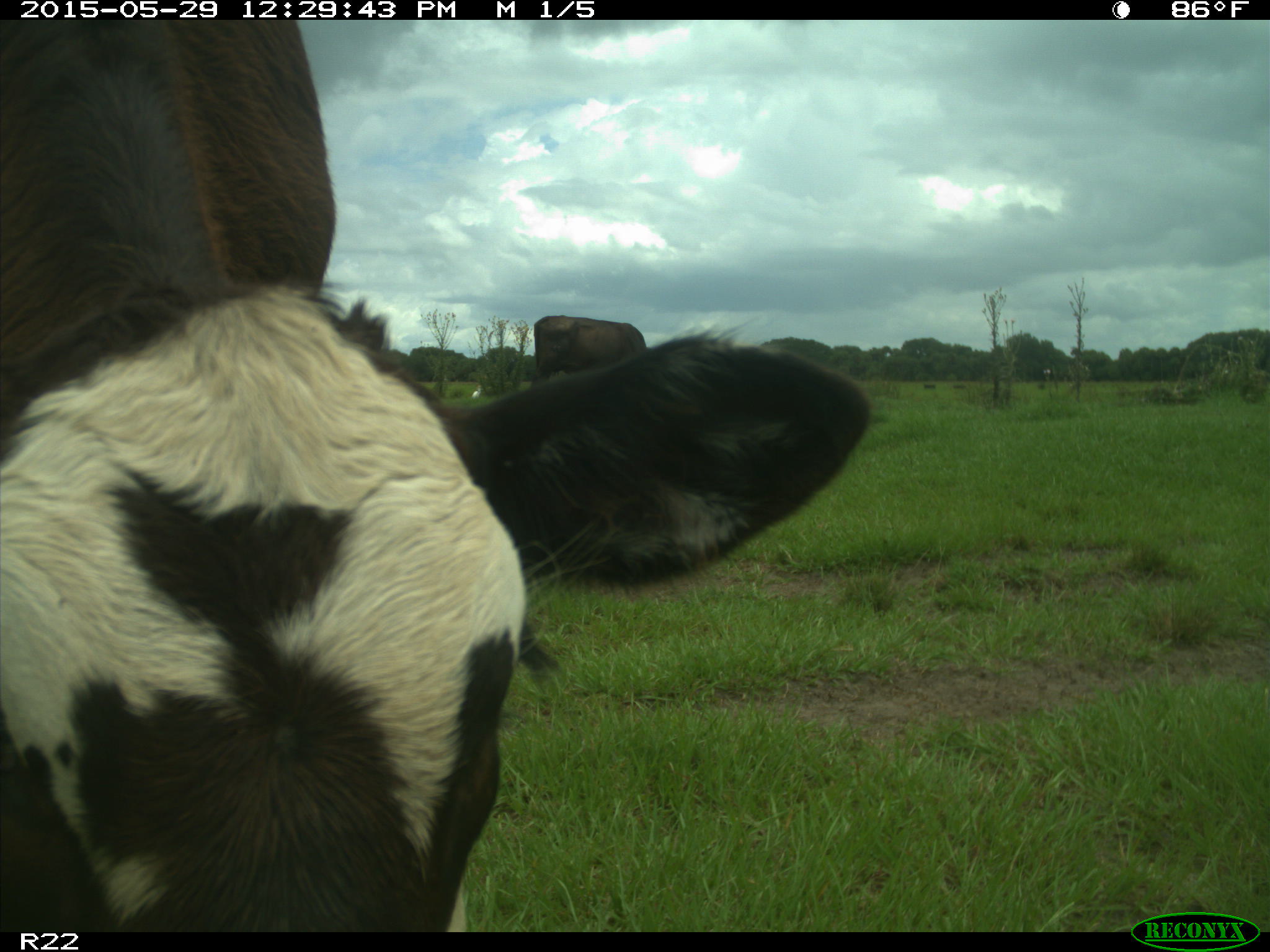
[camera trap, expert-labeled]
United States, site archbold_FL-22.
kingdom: Animalia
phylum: Chordata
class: Mammalia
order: Artiodactyla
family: Bovidae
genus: Bos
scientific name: Bos taurus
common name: domestic cow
Bos taurus (domestic cow).